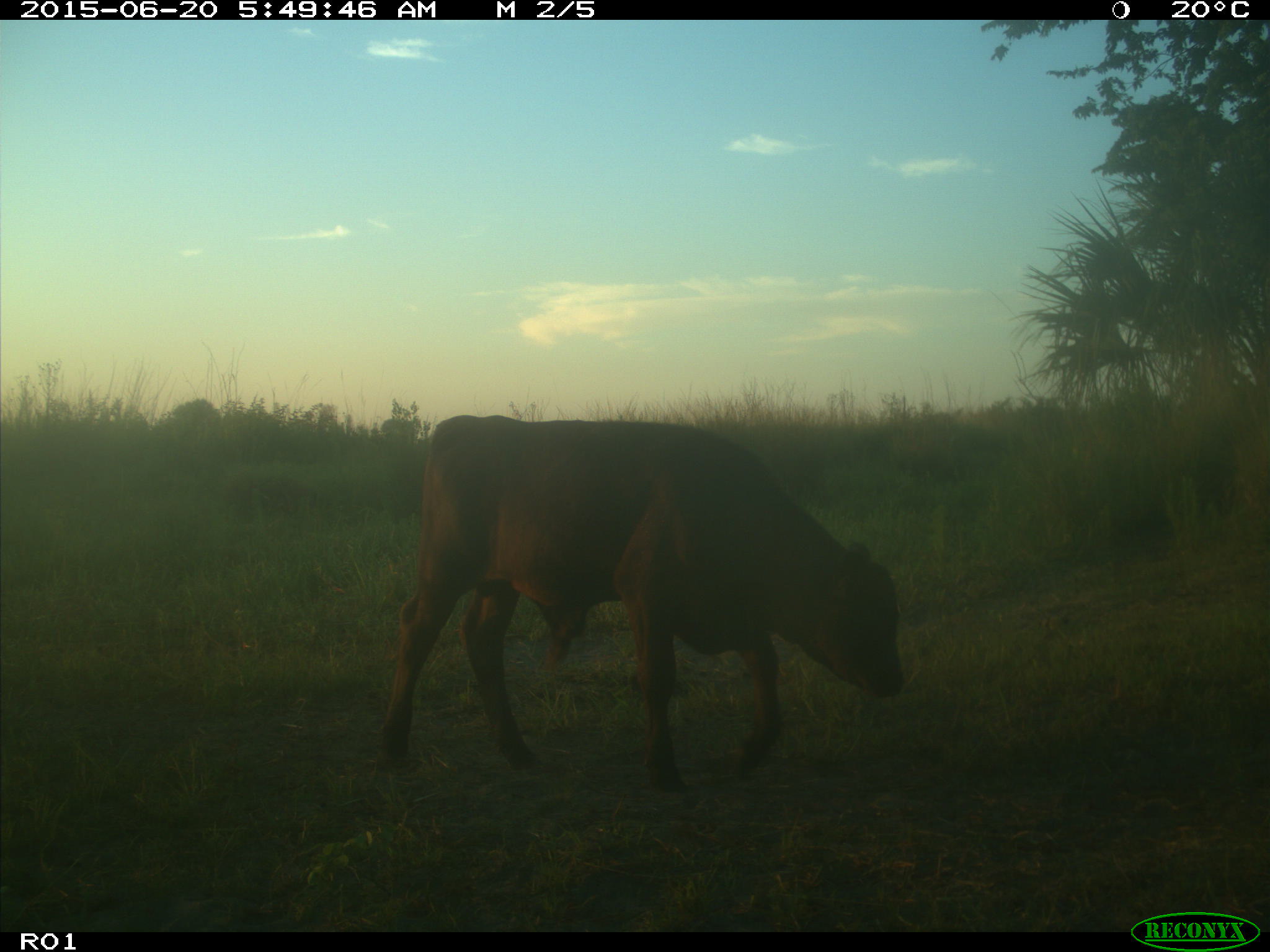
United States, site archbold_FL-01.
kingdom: Animalia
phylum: Chordata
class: Mammalia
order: Artiodactyla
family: Bovidae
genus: Bos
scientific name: Bos taurus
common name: domestic cow